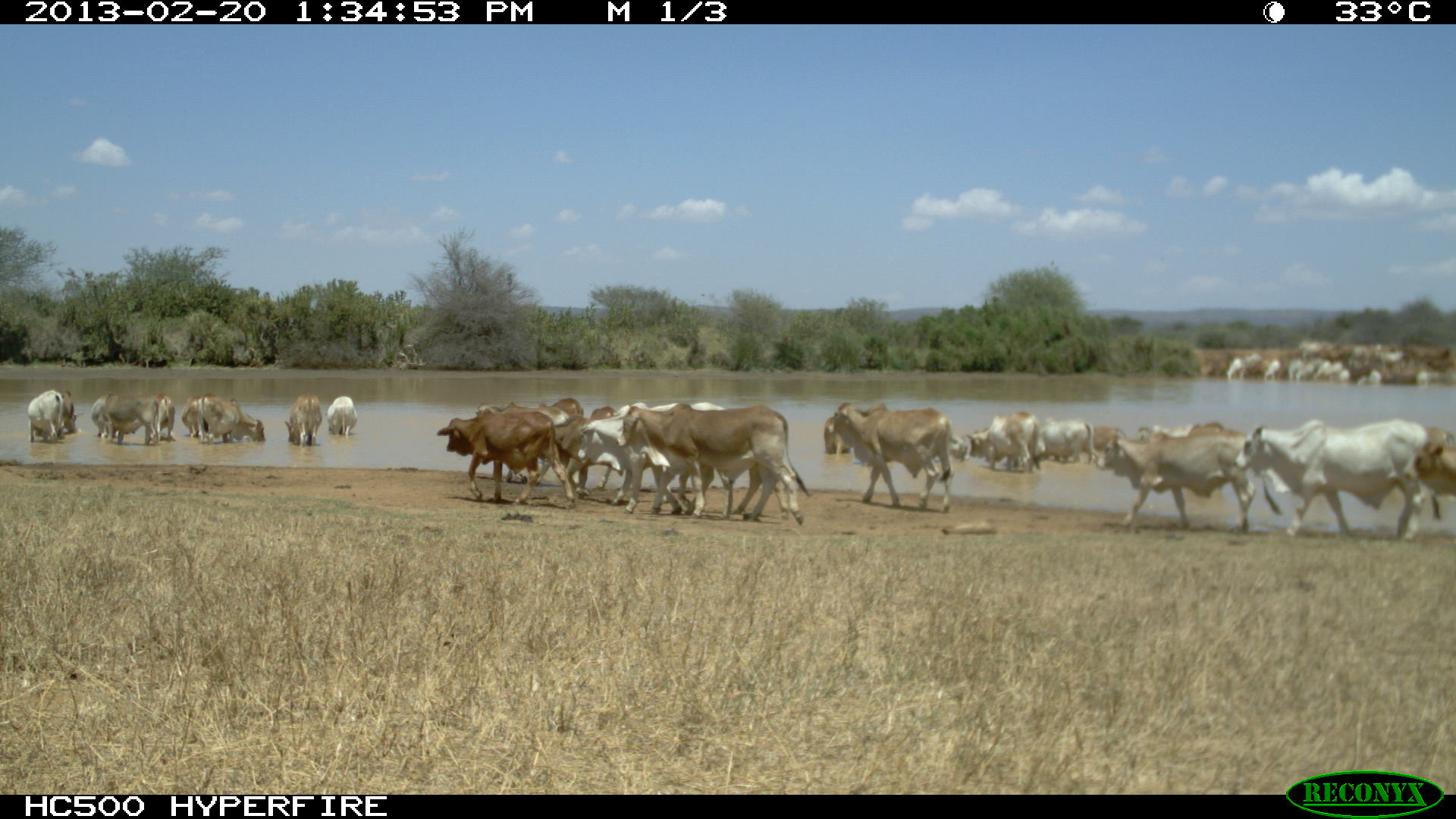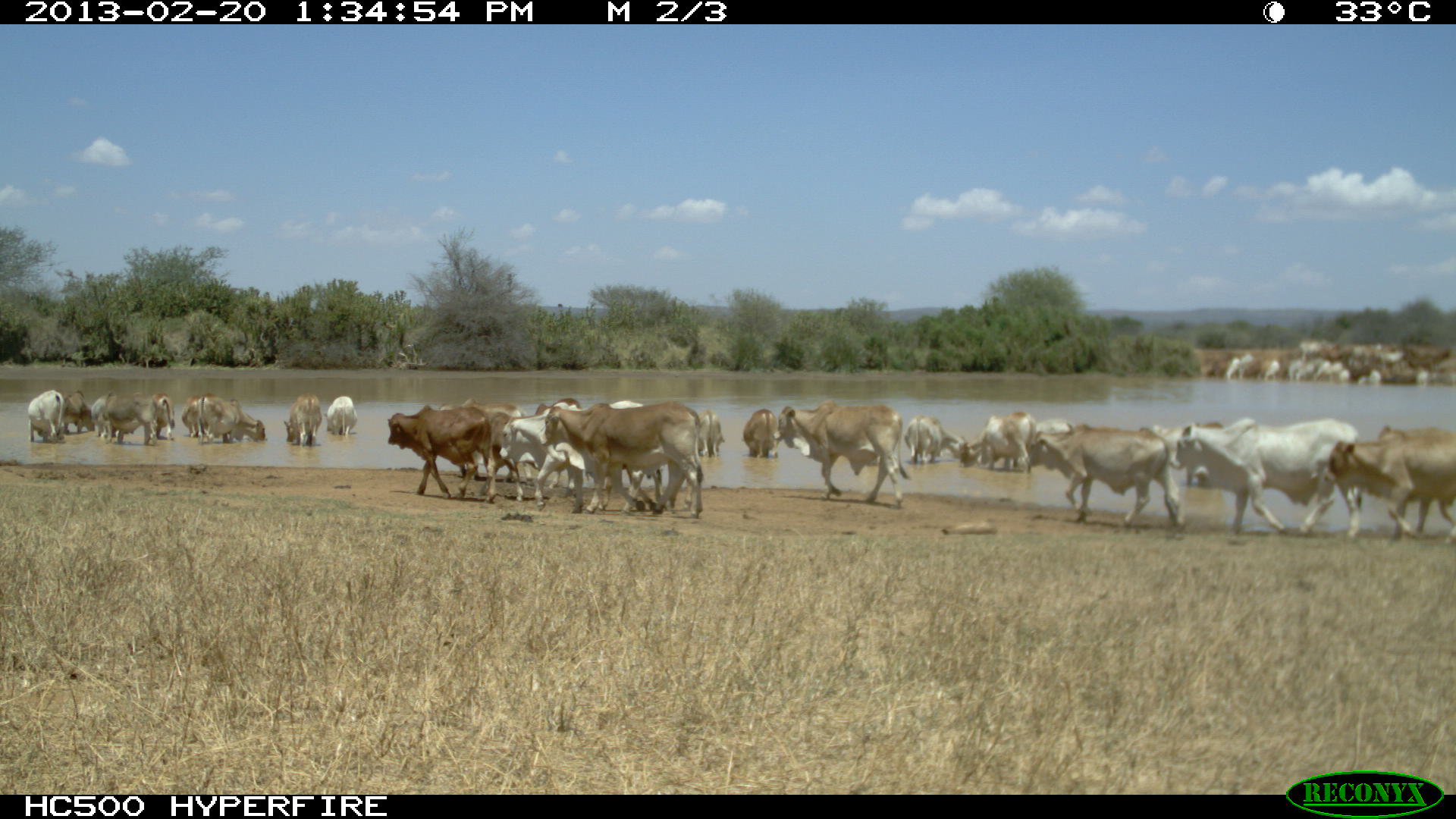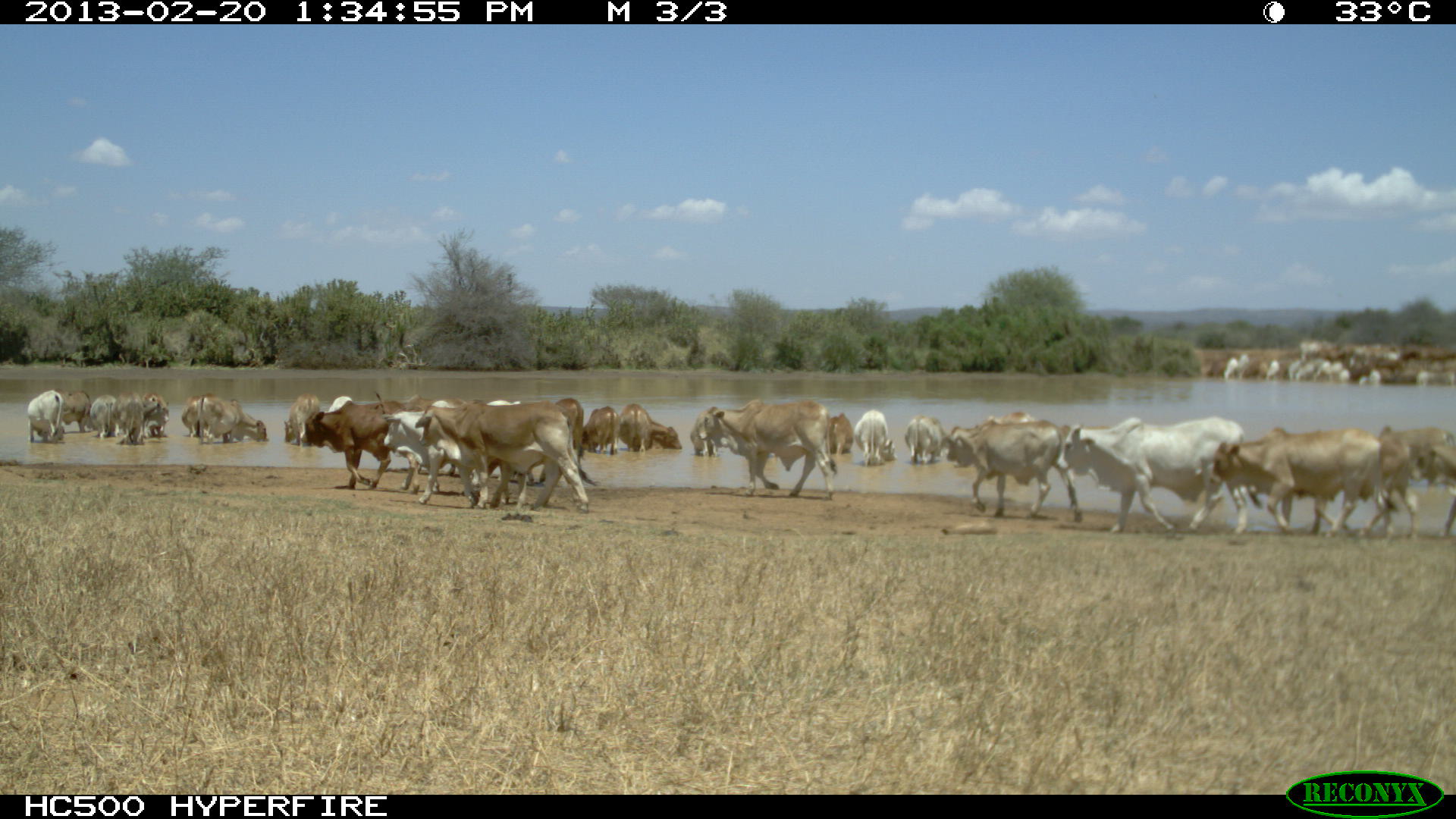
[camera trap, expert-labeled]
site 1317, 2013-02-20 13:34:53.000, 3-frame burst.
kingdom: Animalia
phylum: Chordata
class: Mammalia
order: Artiodactyla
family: Bovidae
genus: Bos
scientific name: Bos taurus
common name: domestic cattle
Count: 11.